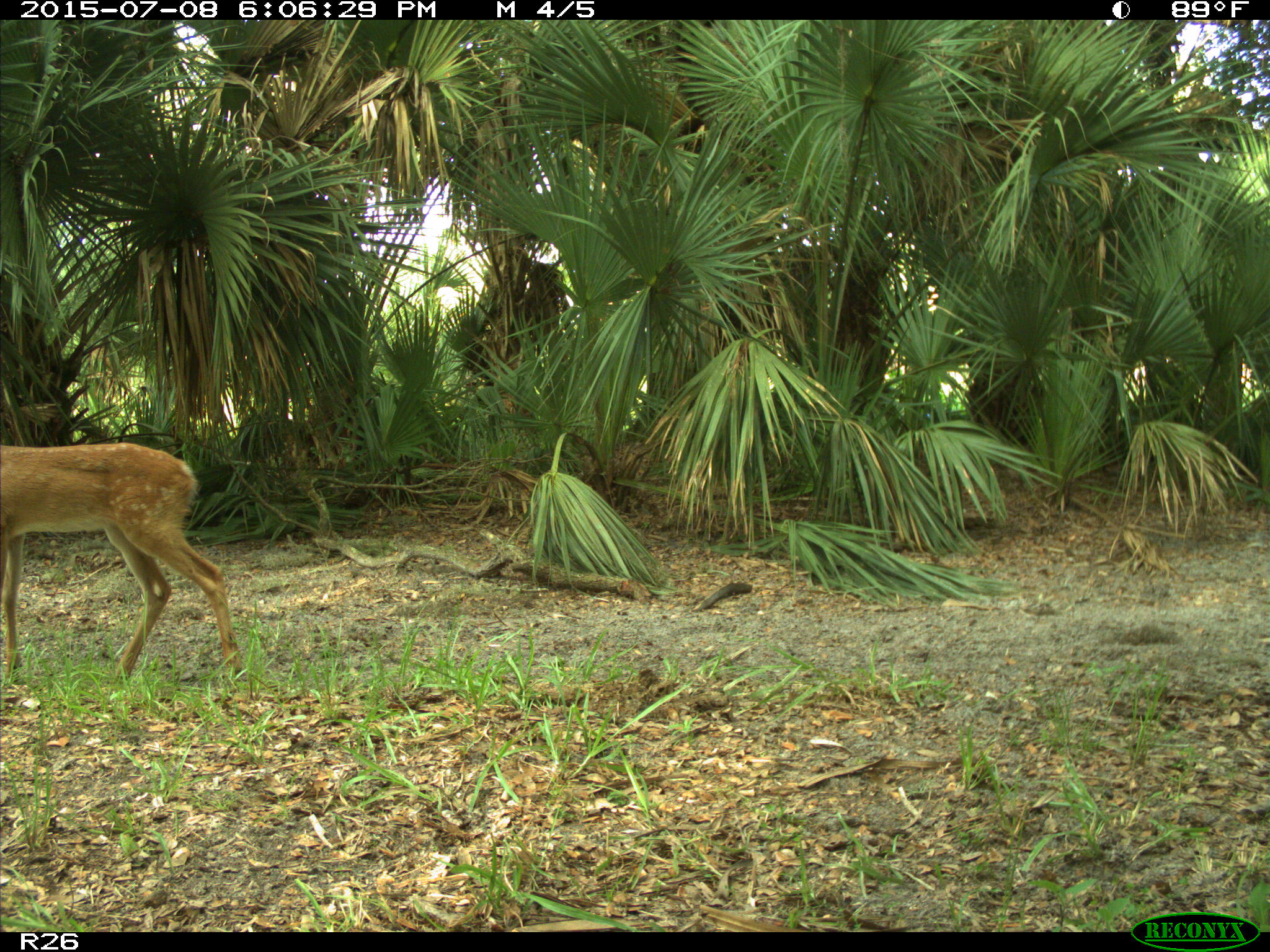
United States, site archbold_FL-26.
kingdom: Animalia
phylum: Chordata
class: Mammalia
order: Artiodactyla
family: Cervidae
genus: Odocoileus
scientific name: Odocoileus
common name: deer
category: unidentified deer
Unidentified deer (deer) (Odocoileus).